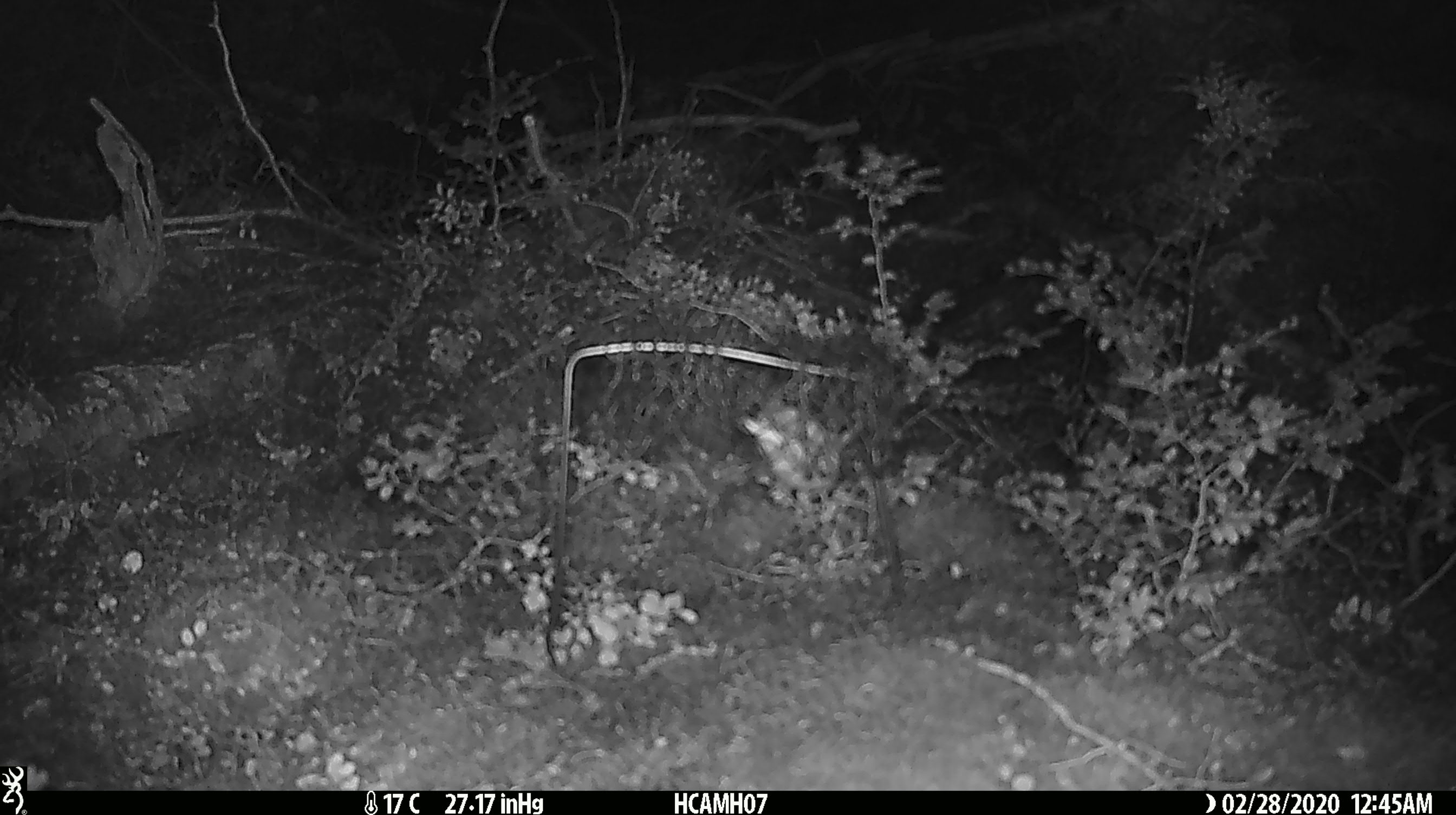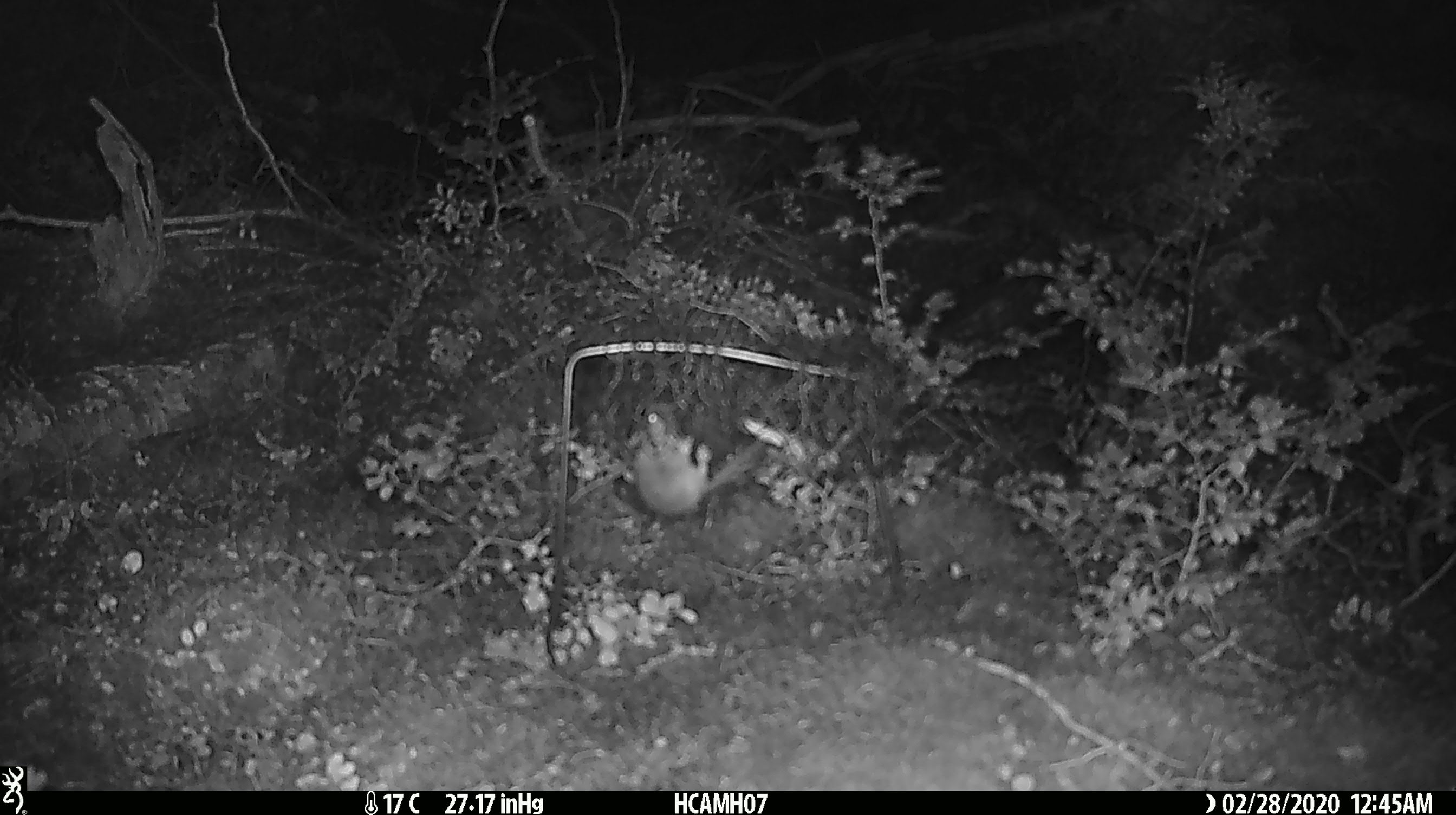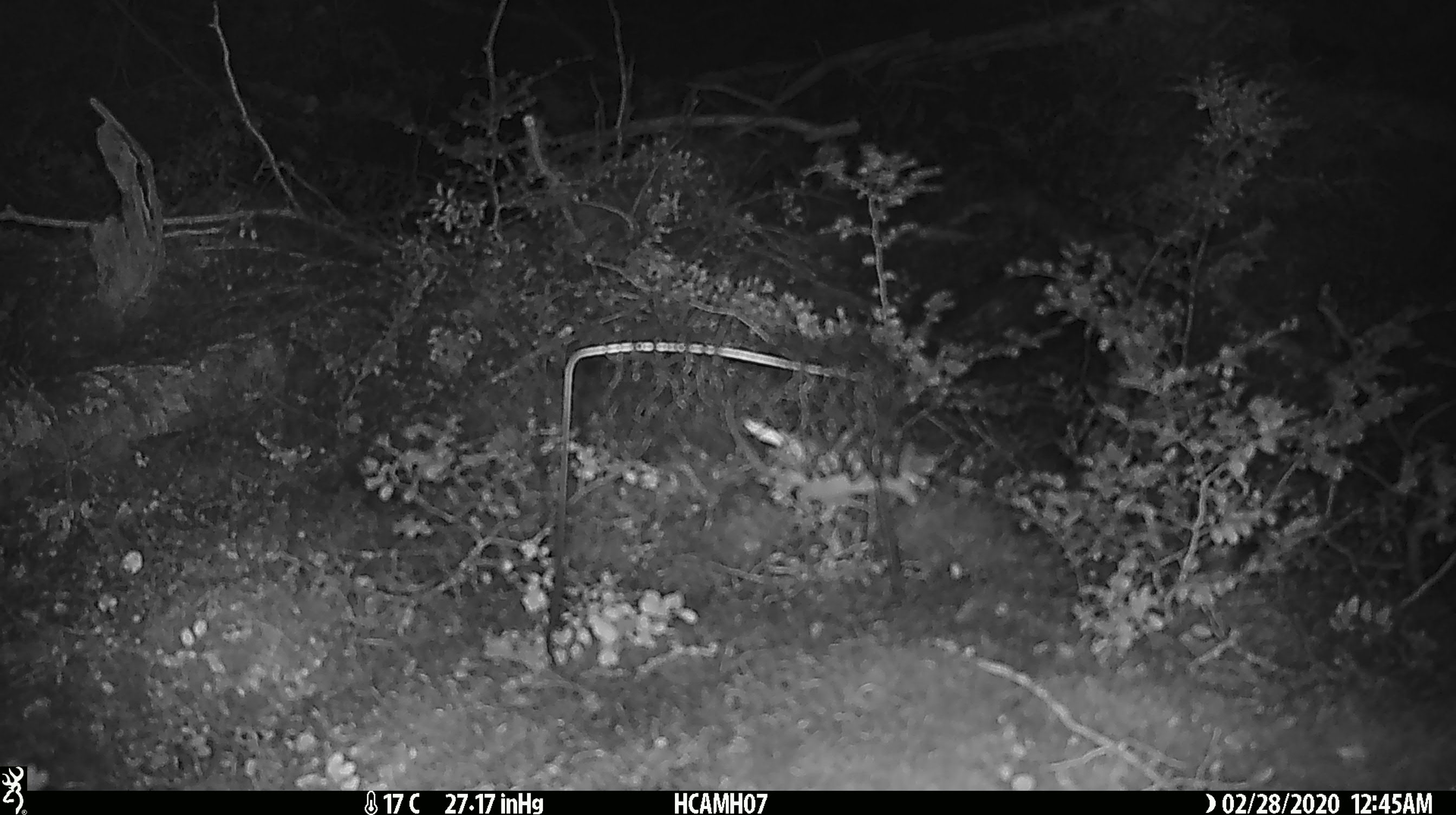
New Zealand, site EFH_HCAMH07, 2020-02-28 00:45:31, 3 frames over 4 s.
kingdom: Animalia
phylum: Chordata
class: Mammalia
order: Rodentia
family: Muridae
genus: Mus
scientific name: Mus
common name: mouse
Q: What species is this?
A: Mouse (Mus).